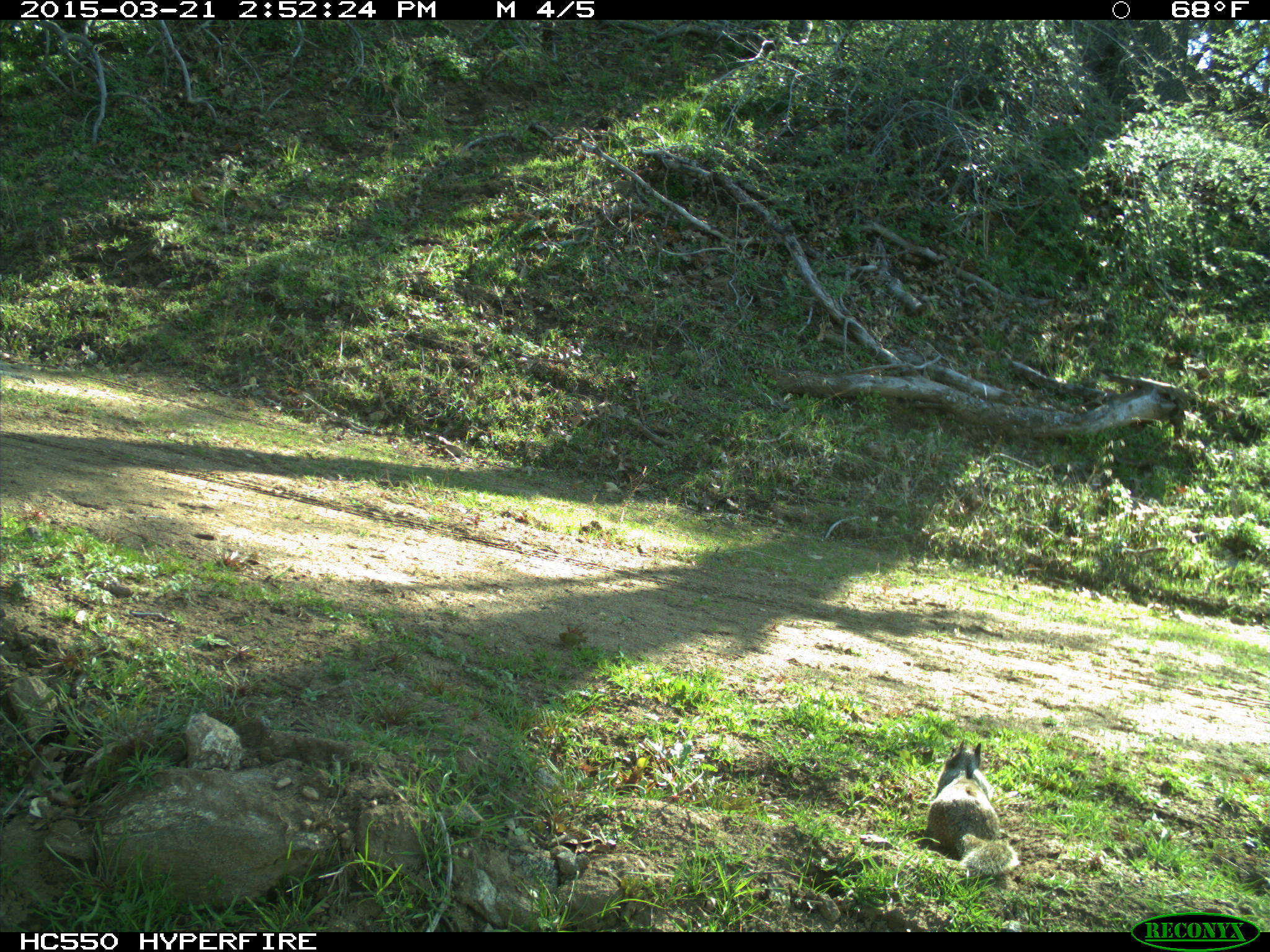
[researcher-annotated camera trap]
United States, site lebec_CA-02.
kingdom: Animalia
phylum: Chordata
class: Mammalia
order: Rodentia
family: Sciuridae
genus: Otospermophilus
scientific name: Otospermophilus beecheyi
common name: california ground squirrel